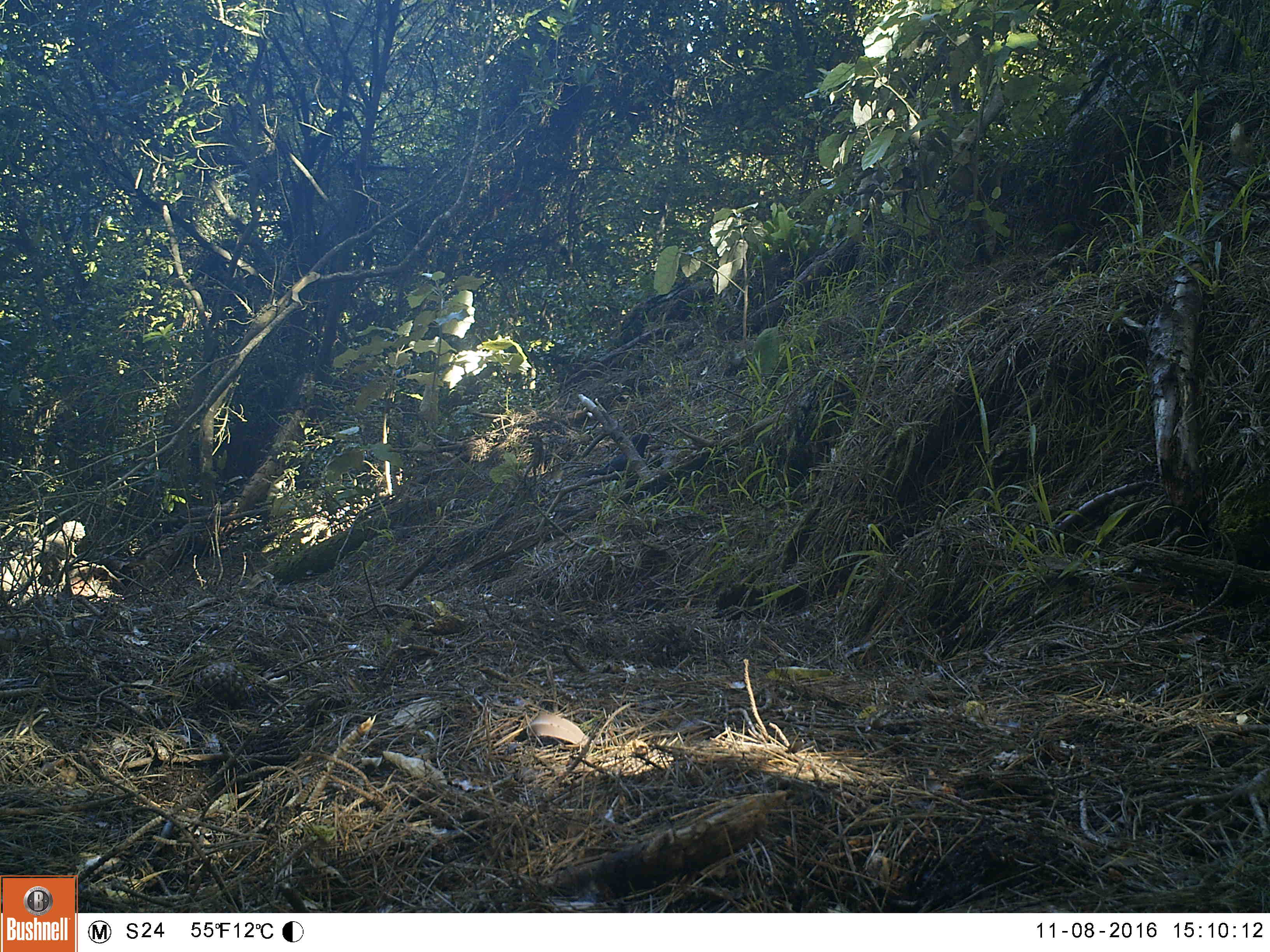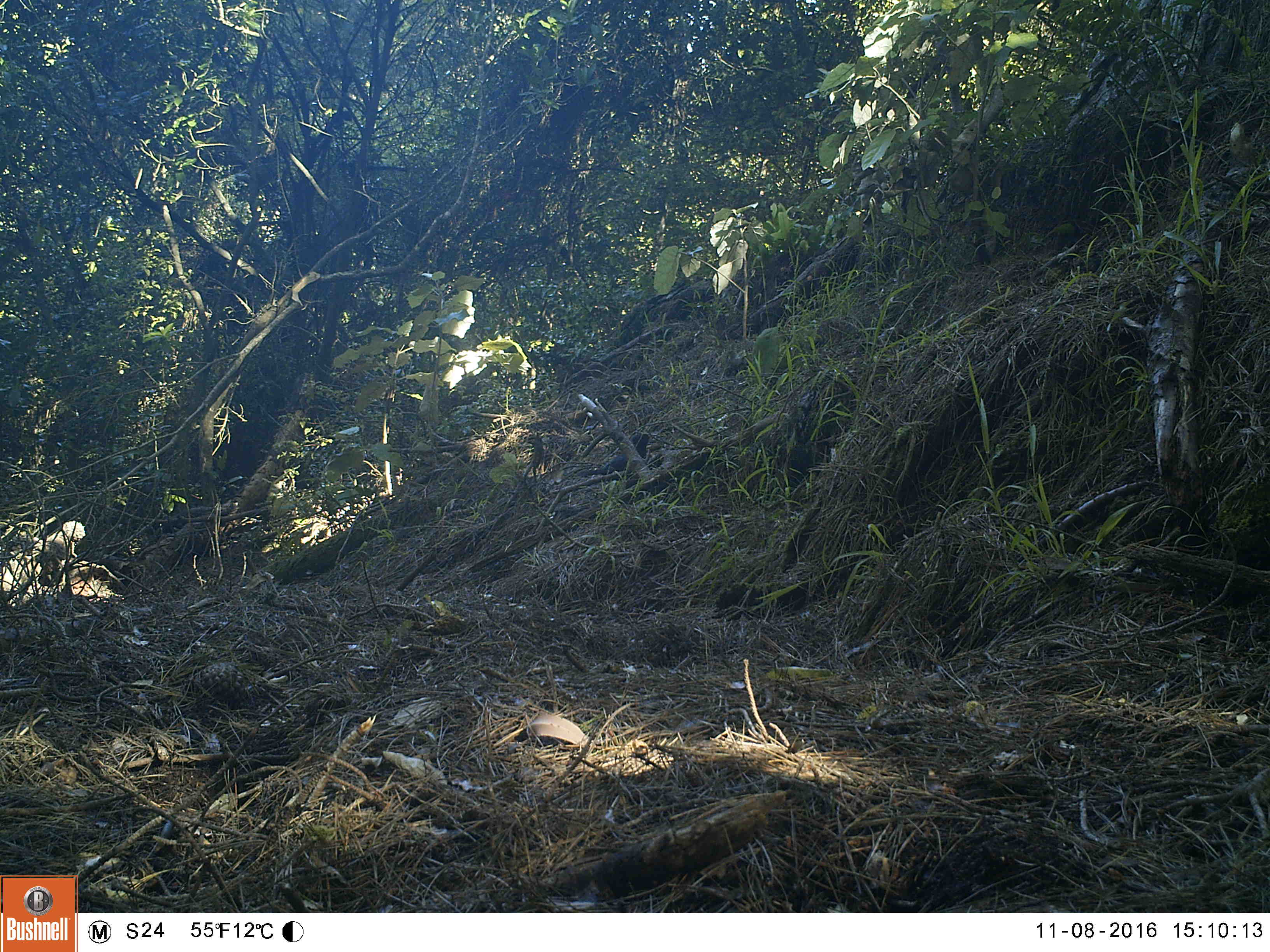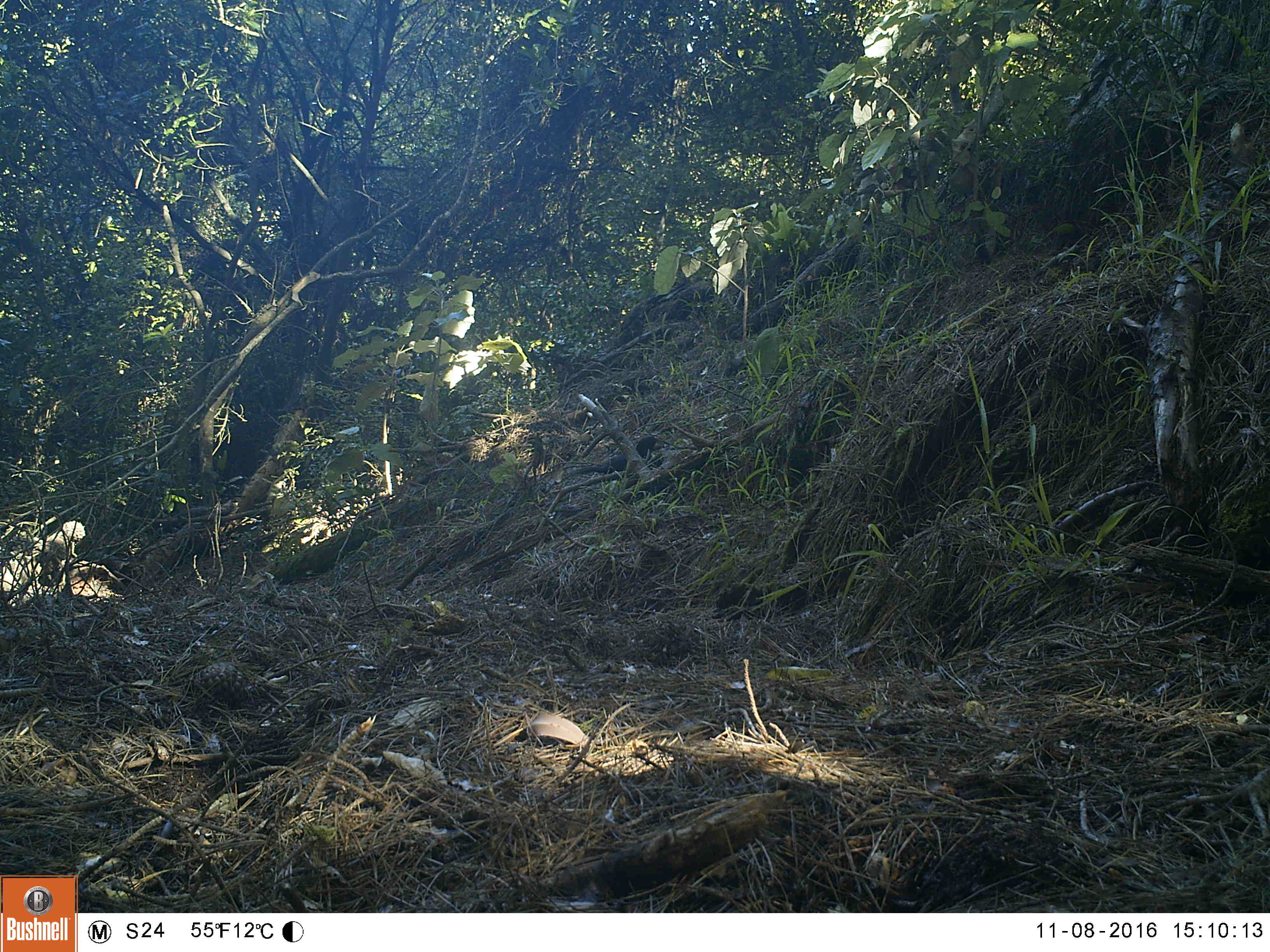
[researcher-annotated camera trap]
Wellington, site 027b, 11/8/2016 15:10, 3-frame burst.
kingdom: Animalia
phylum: Chordata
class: Aves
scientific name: Aves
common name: bird